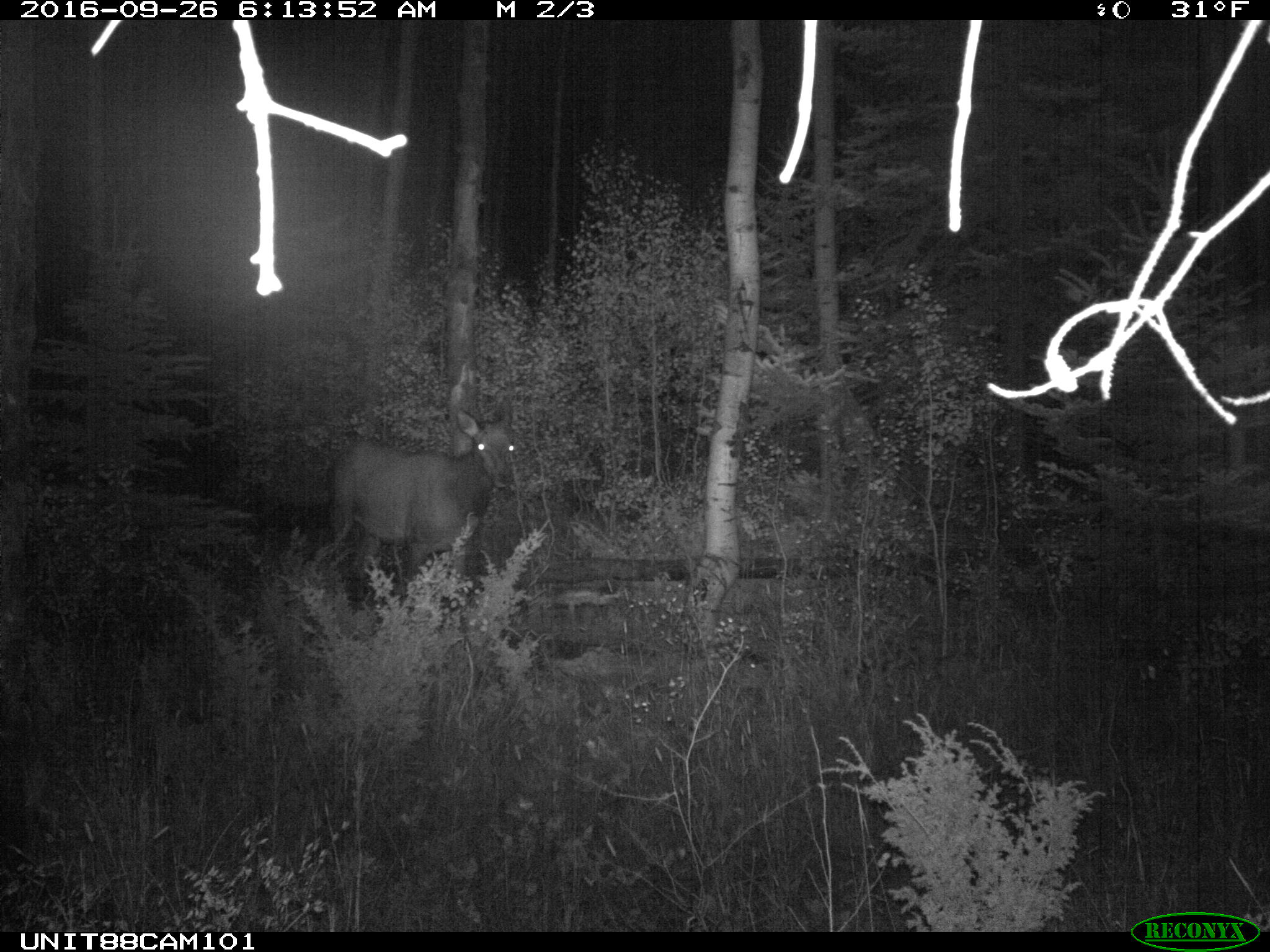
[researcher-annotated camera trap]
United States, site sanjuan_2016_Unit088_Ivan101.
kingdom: Animalia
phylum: Chordata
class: Mammalia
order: Artiodactyla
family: Cervidae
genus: Cervus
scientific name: Cervus elaphus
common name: red deer